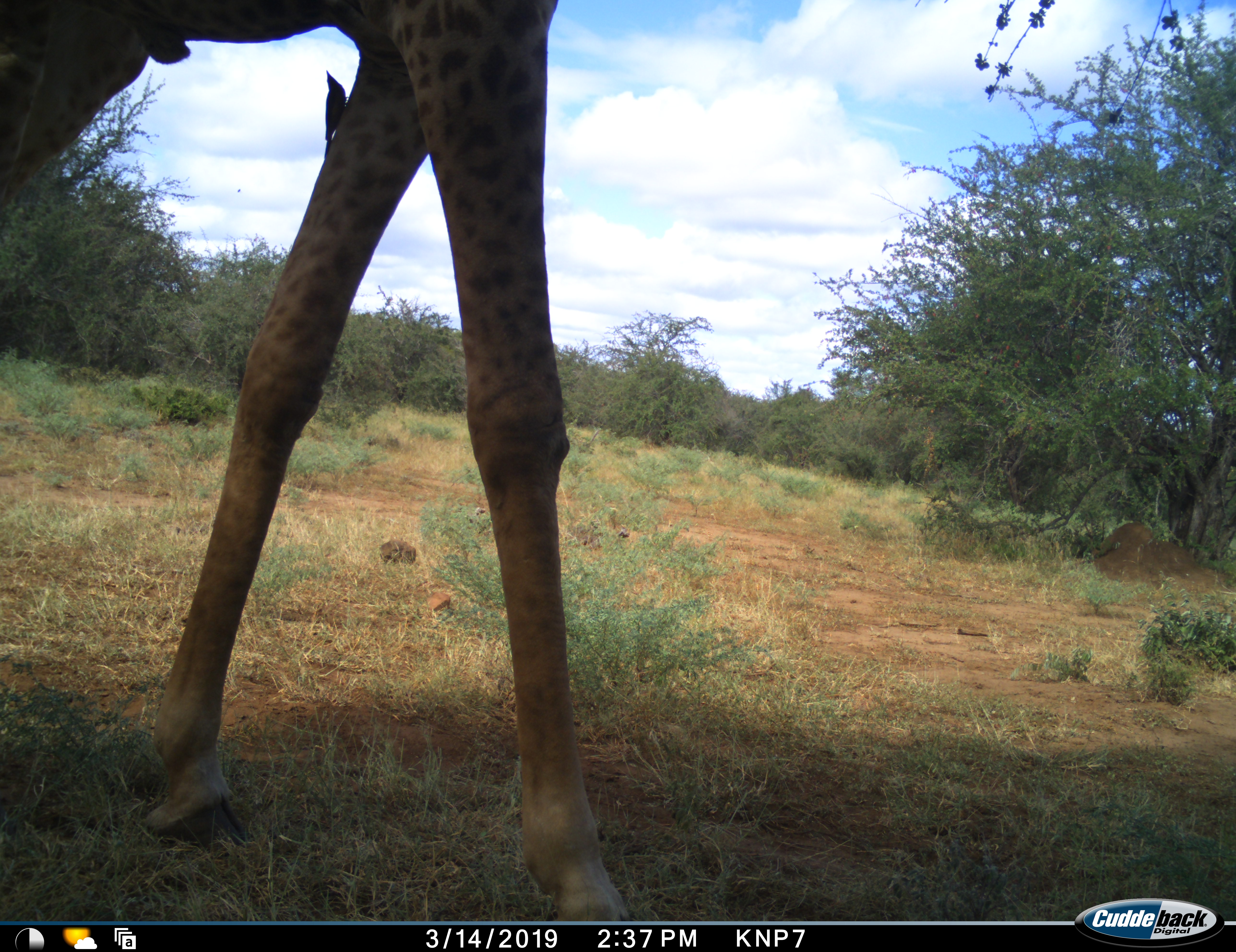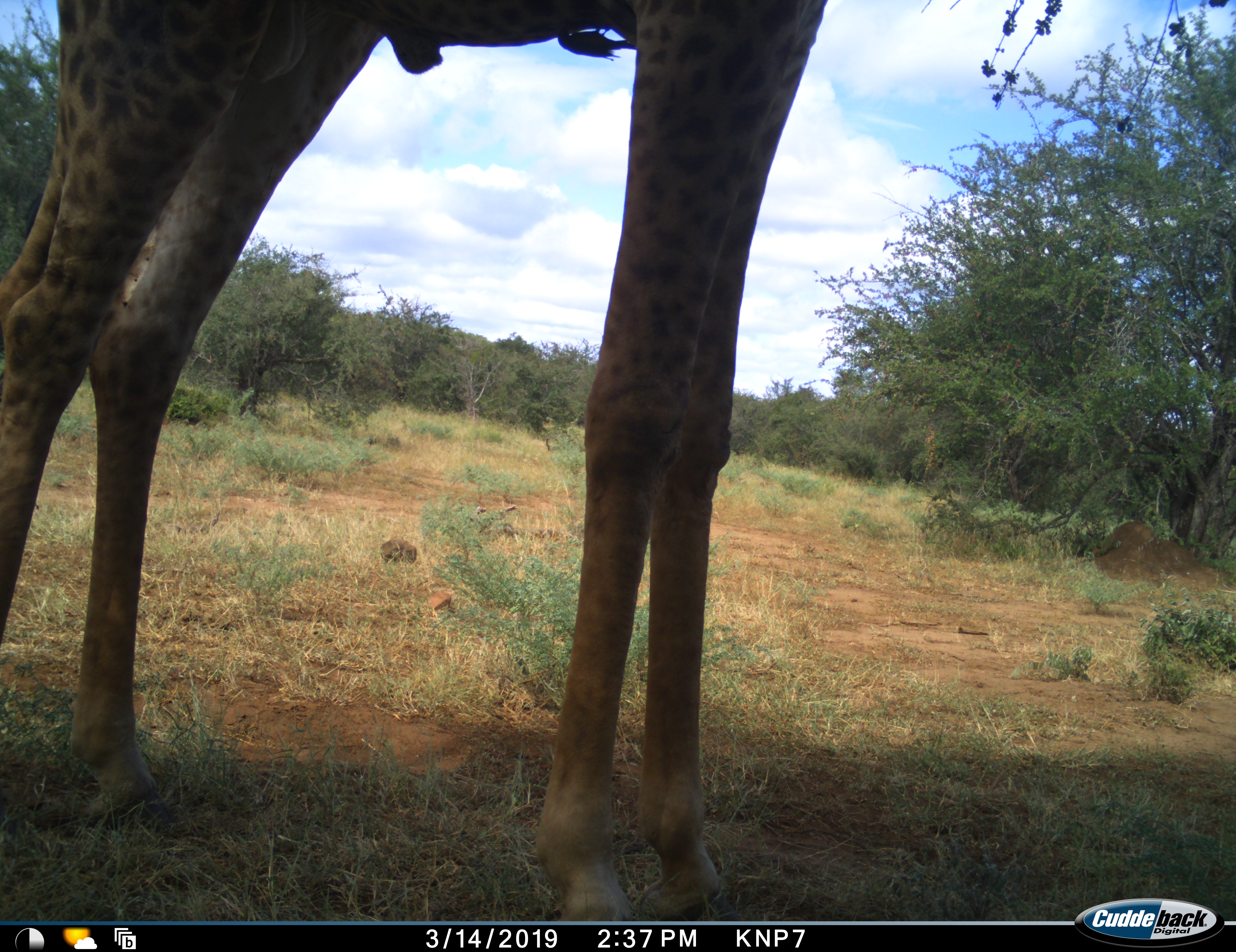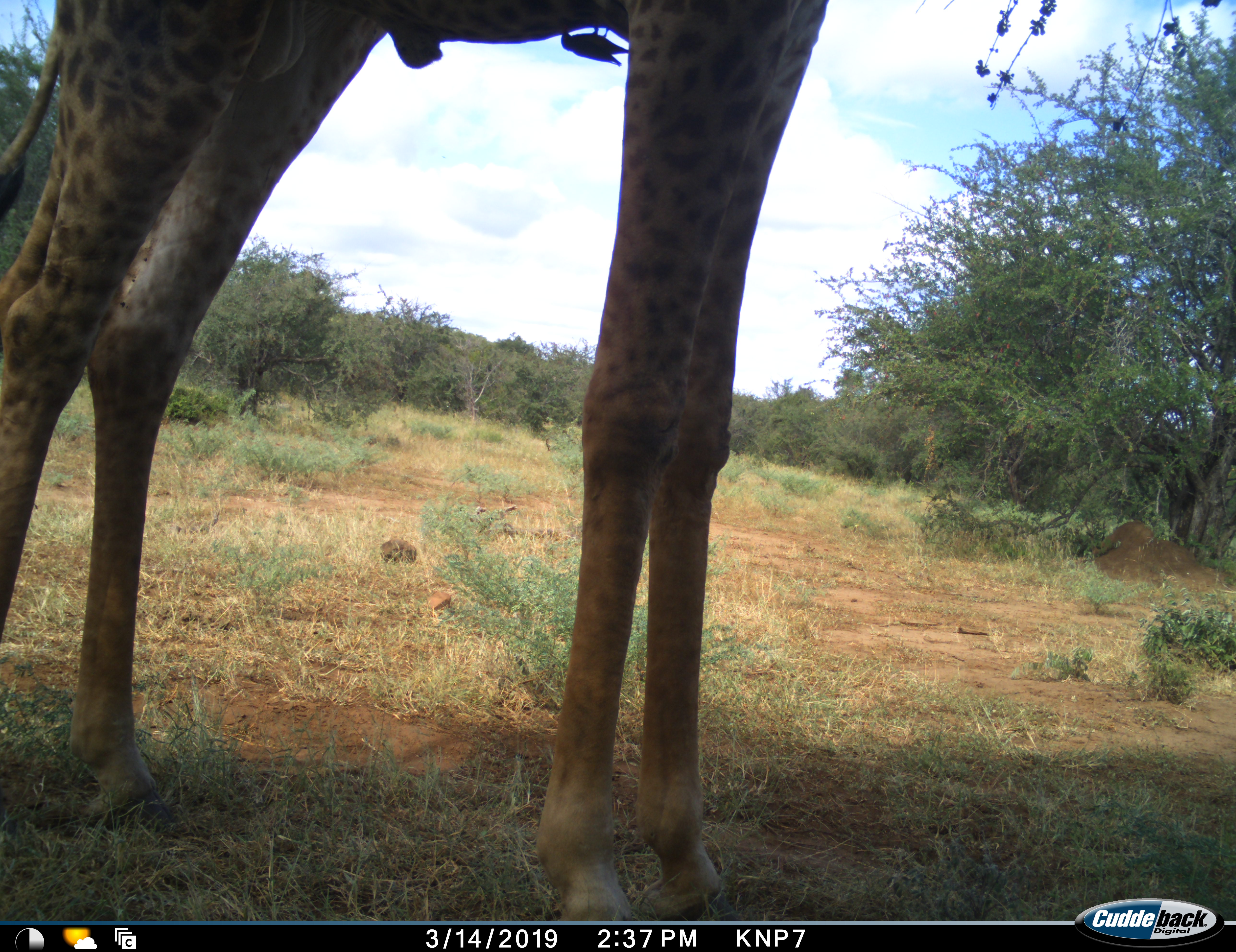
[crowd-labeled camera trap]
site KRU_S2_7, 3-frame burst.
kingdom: Animalia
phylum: Chordata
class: Mammalia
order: Artiodactyla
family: Giraffidae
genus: Giraffa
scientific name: Giraffa camelopardalis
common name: giraffe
Giraffe (Giraffa camelopardalis), count 1. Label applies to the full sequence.